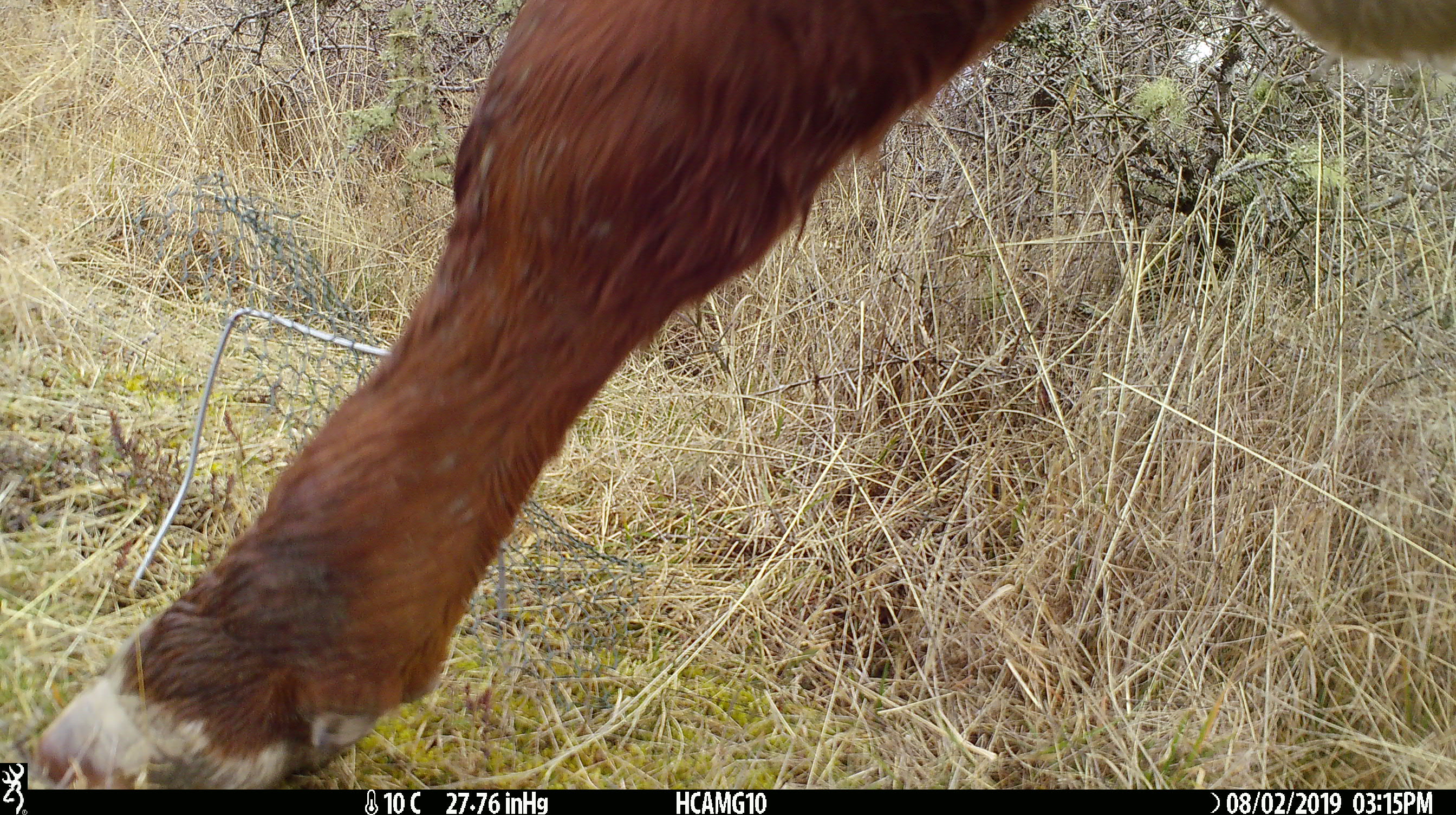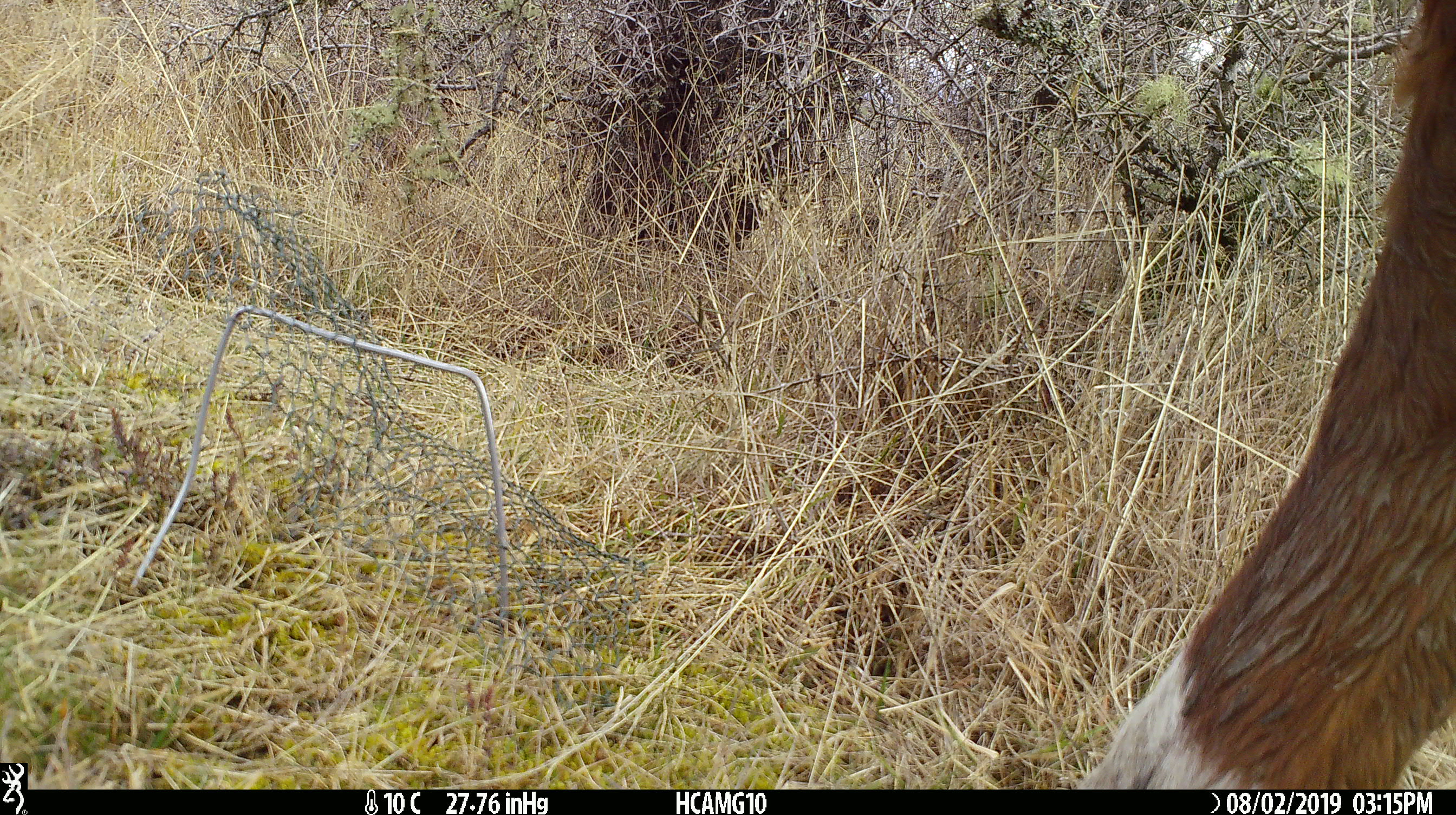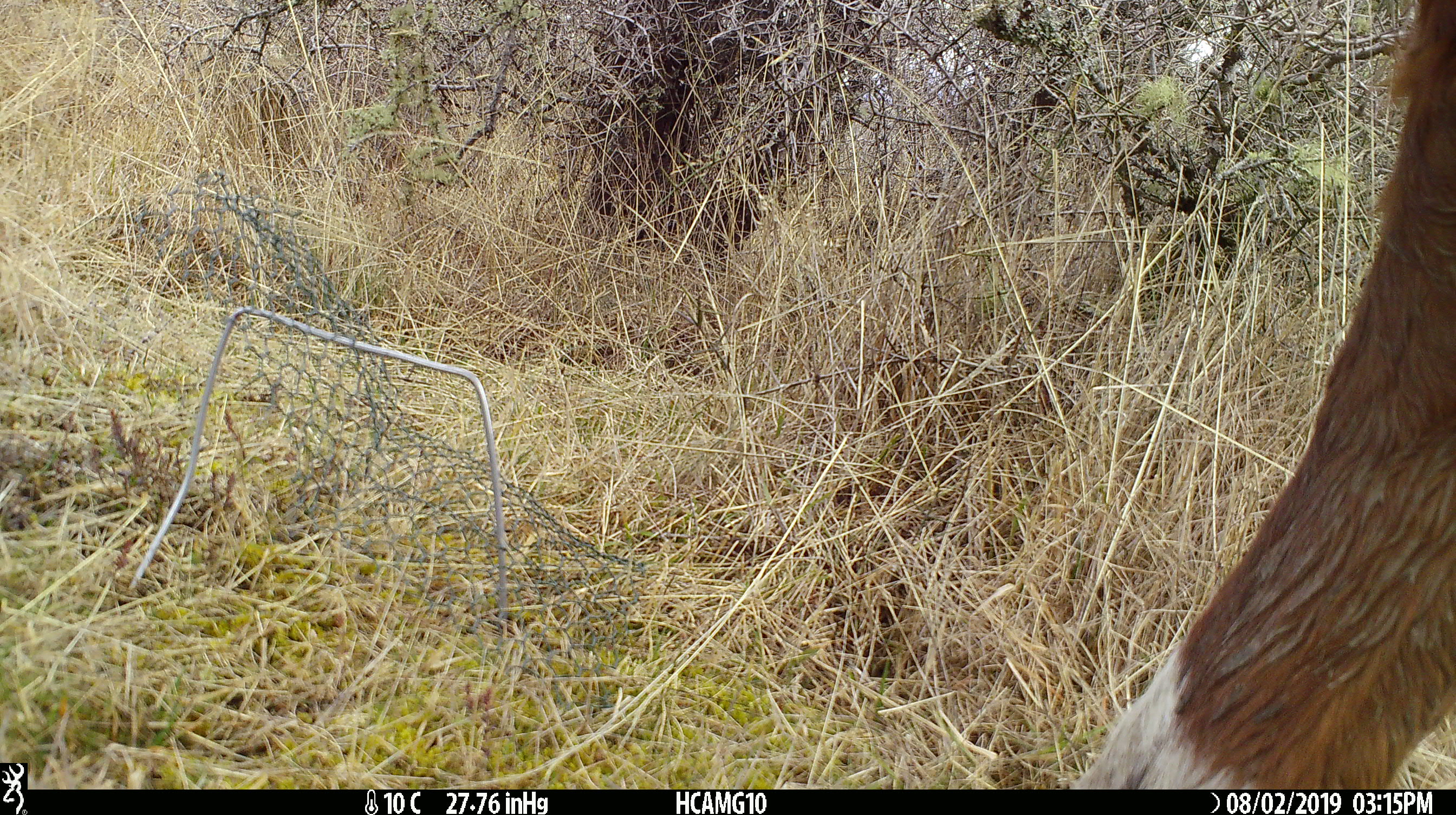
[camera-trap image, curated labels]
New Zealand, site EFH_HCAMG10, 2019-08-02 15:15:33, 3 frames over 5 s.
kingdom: Animalia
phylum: Chordata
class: Mammalia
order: Artiodactyla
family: Bovidae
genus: Bos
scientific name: Bos taurus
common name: domestic cow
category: cow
Cow (domestic cow) (Bos taurus).